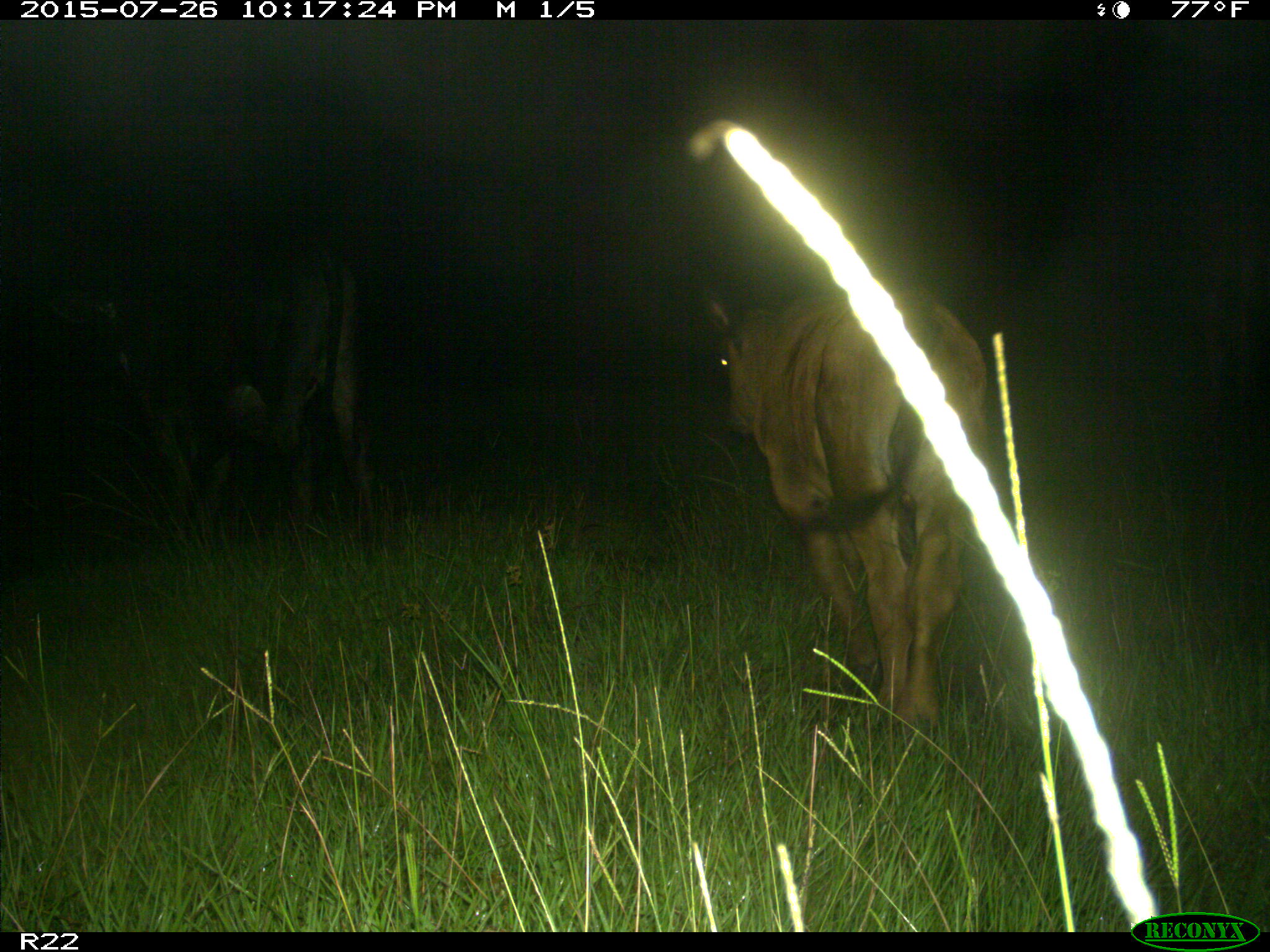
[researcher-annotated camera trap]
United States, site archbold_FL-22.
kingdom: Animalia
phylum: Chordata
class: Mammalia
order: Artiodactyla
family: Bovidae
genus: Bos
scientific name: Bos taurus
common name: domestic cow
Bos taurus (domestic cow).